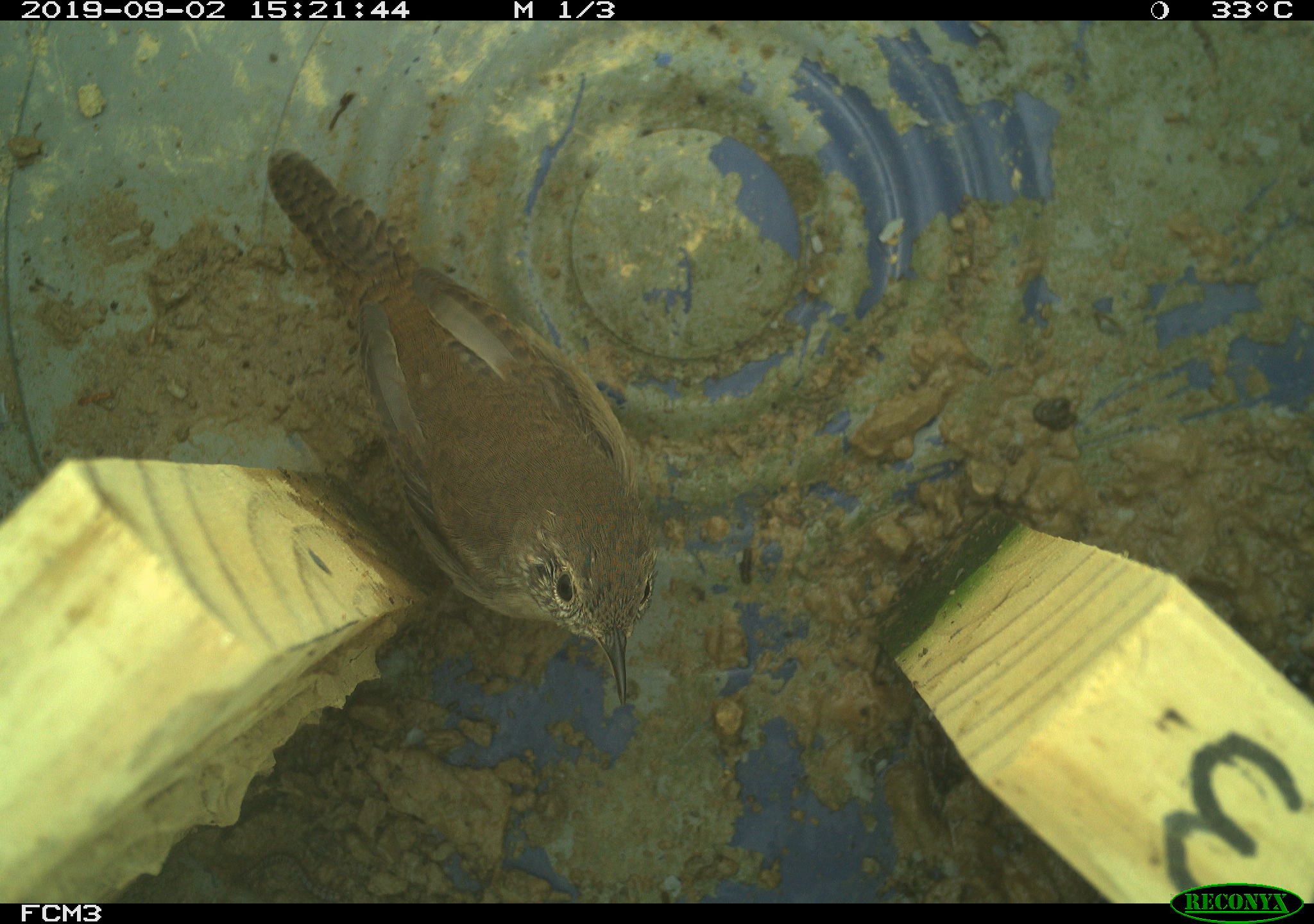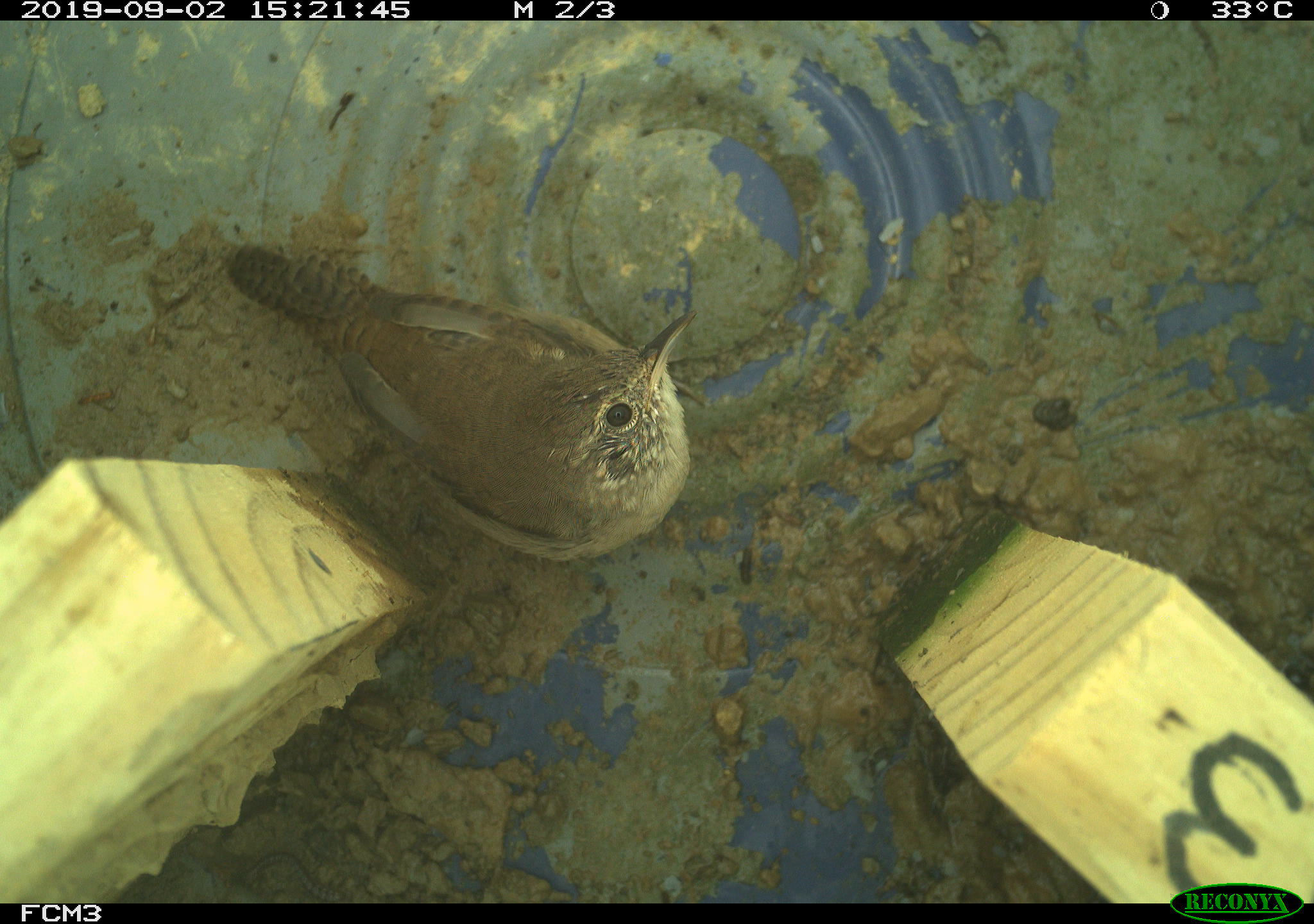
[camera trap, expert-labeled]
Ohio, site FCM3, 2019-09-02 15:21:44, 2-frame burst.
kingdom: Animalia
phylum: Chordata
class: Aves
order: Passeriformes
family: Troglodytidae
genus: Troglodytes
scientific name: Troglodytes aedon aedon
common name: northern house wren